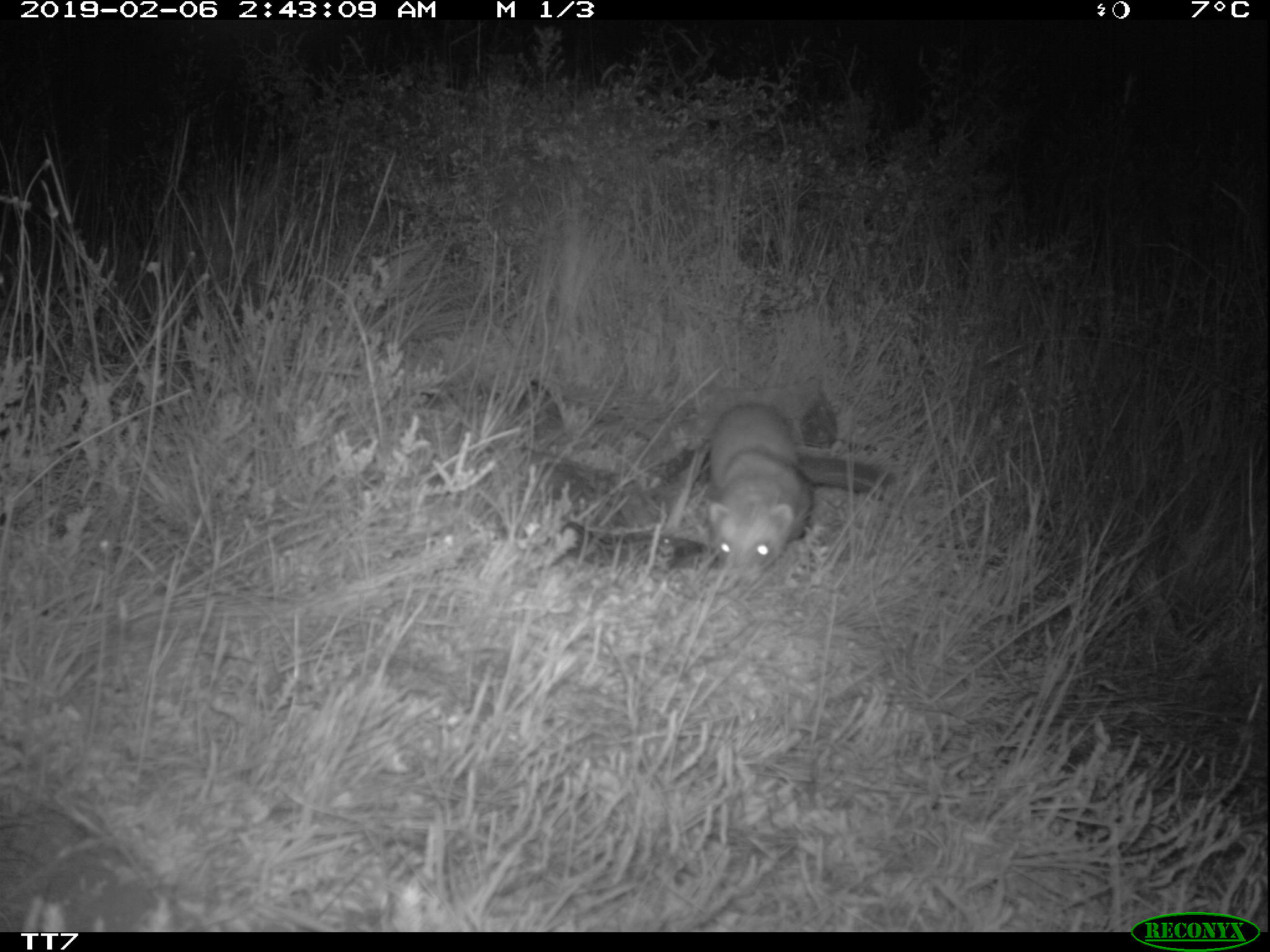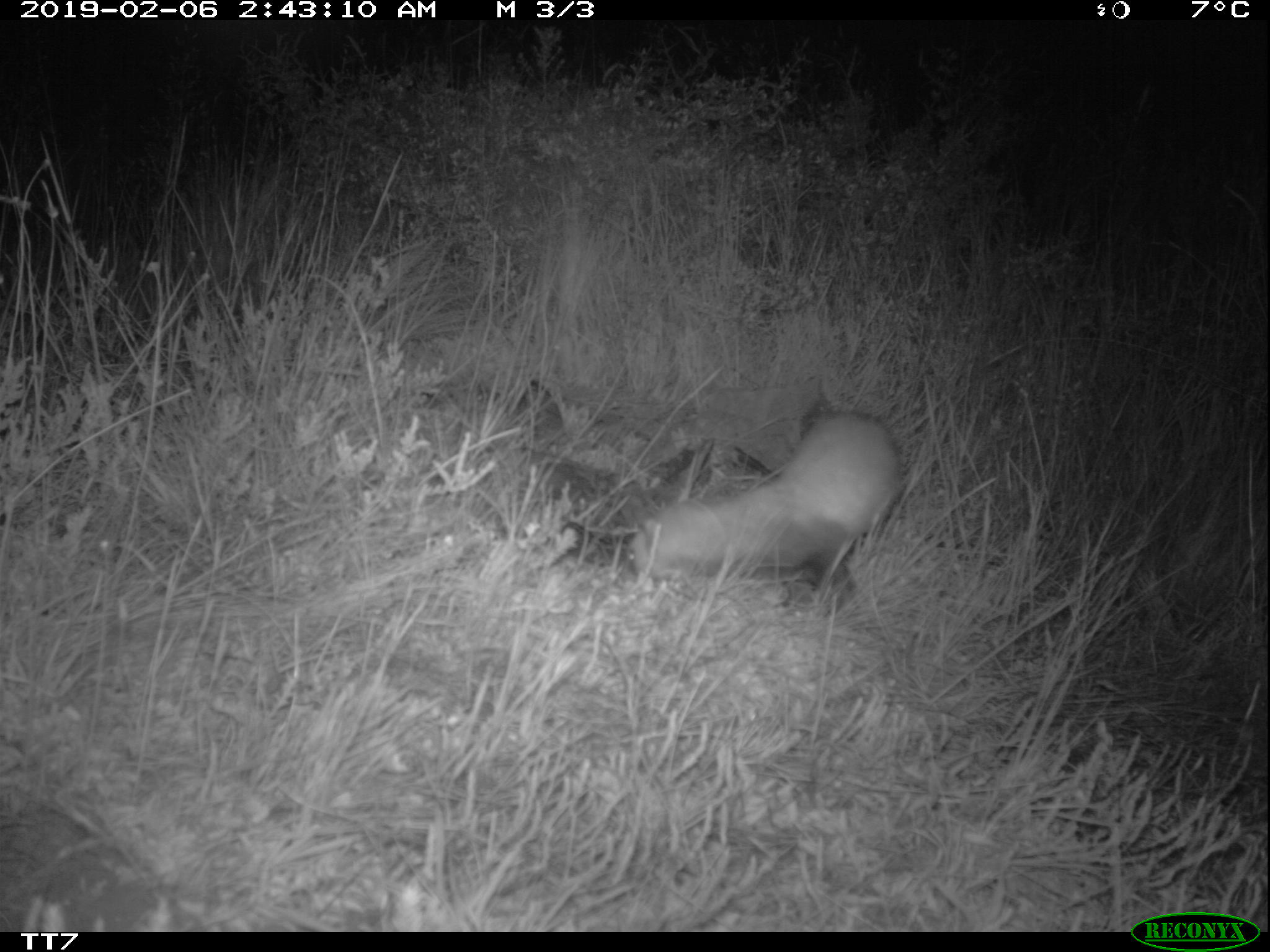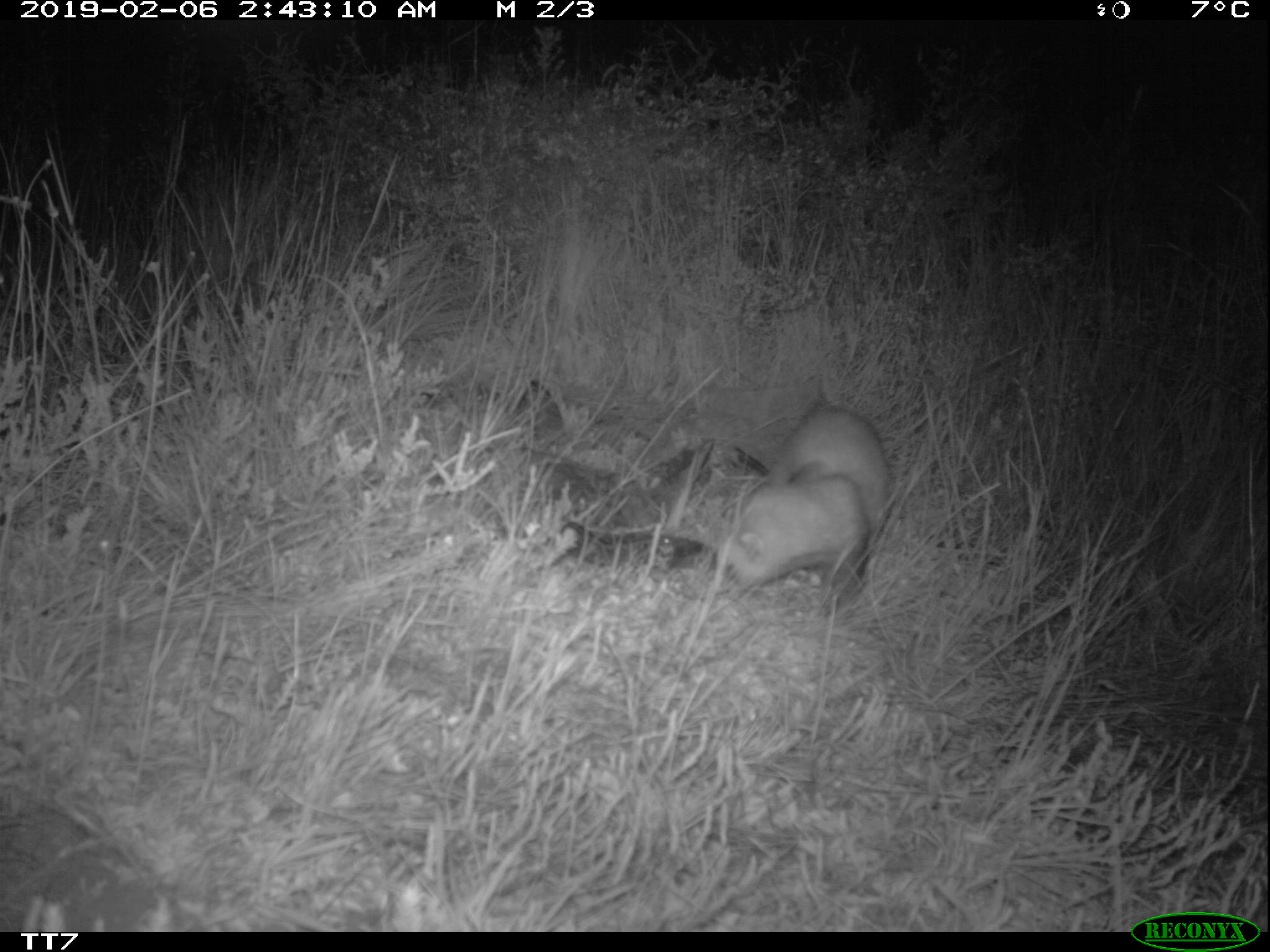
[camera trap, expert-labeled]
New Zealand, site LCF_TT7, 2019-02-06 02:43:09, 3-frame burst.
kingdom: Animalia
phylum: Chordata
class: Mammalia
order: Carnivora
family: Mustelidae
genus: Mustela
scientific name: Mustela furo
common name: ferret